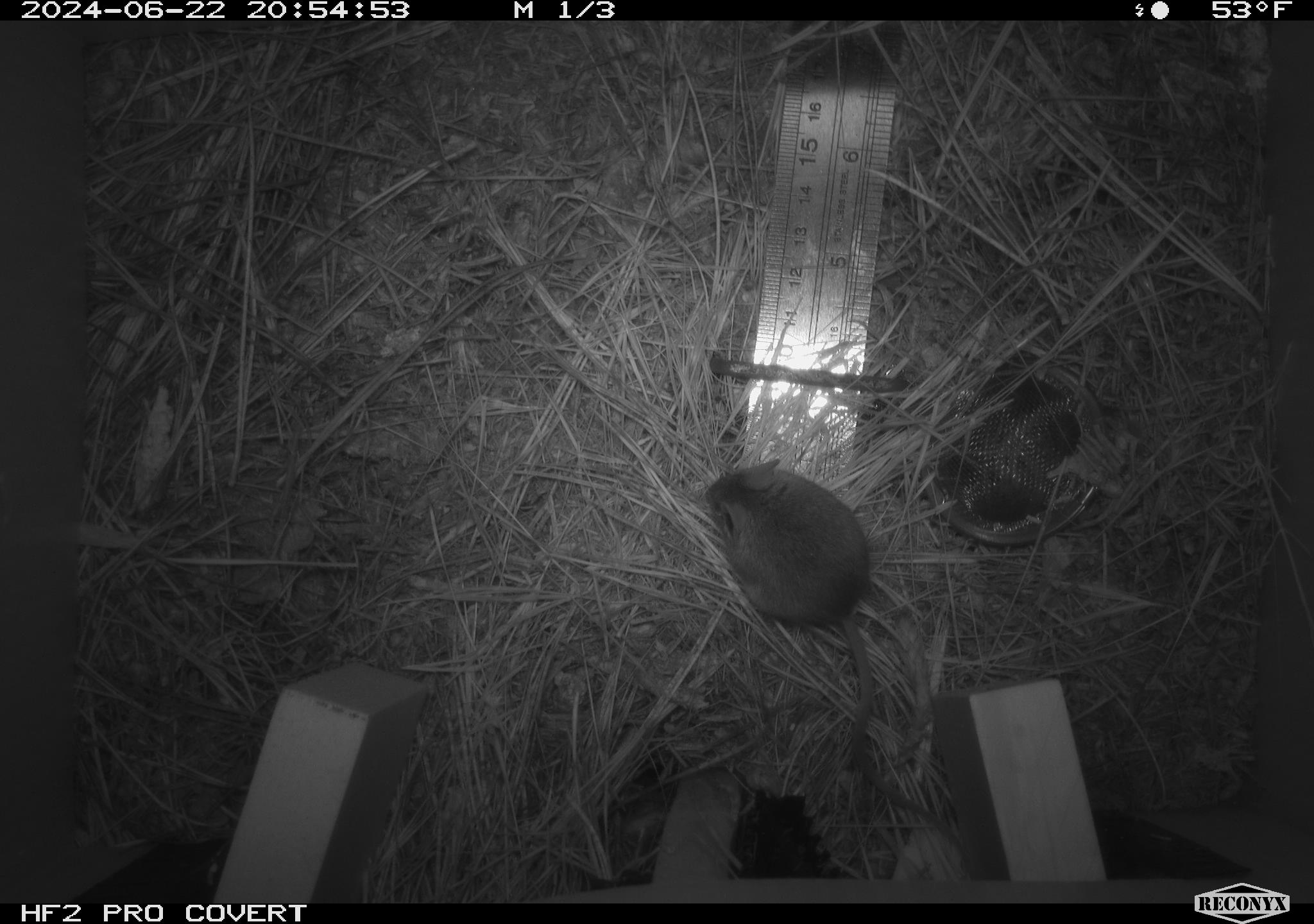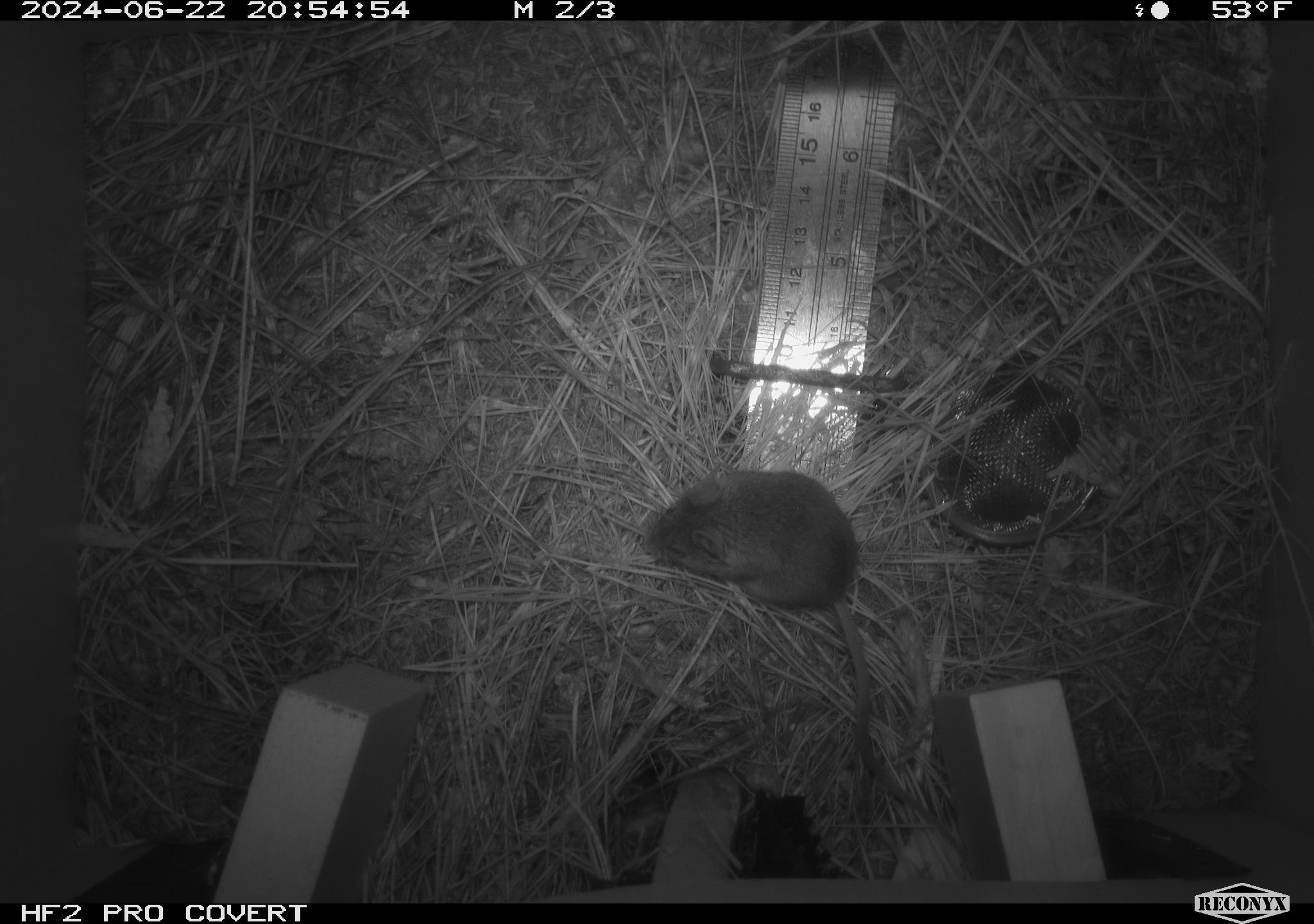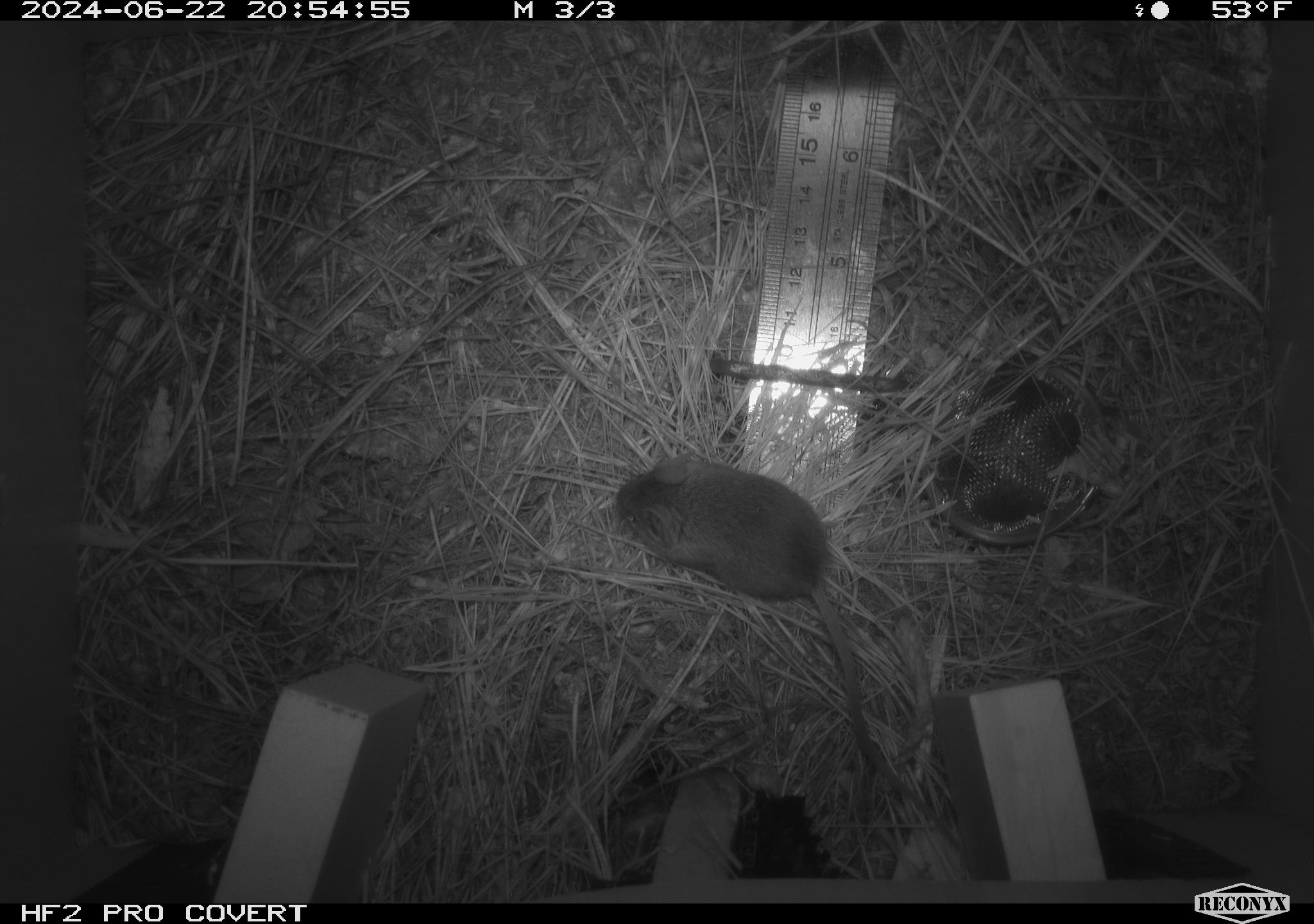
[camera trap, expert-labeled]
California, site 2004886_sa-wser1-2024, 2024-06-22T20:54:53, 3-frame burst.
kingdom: Animalia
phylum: Chordata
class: Mammalia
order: Rodentia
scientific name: Rodentia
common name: mouse species